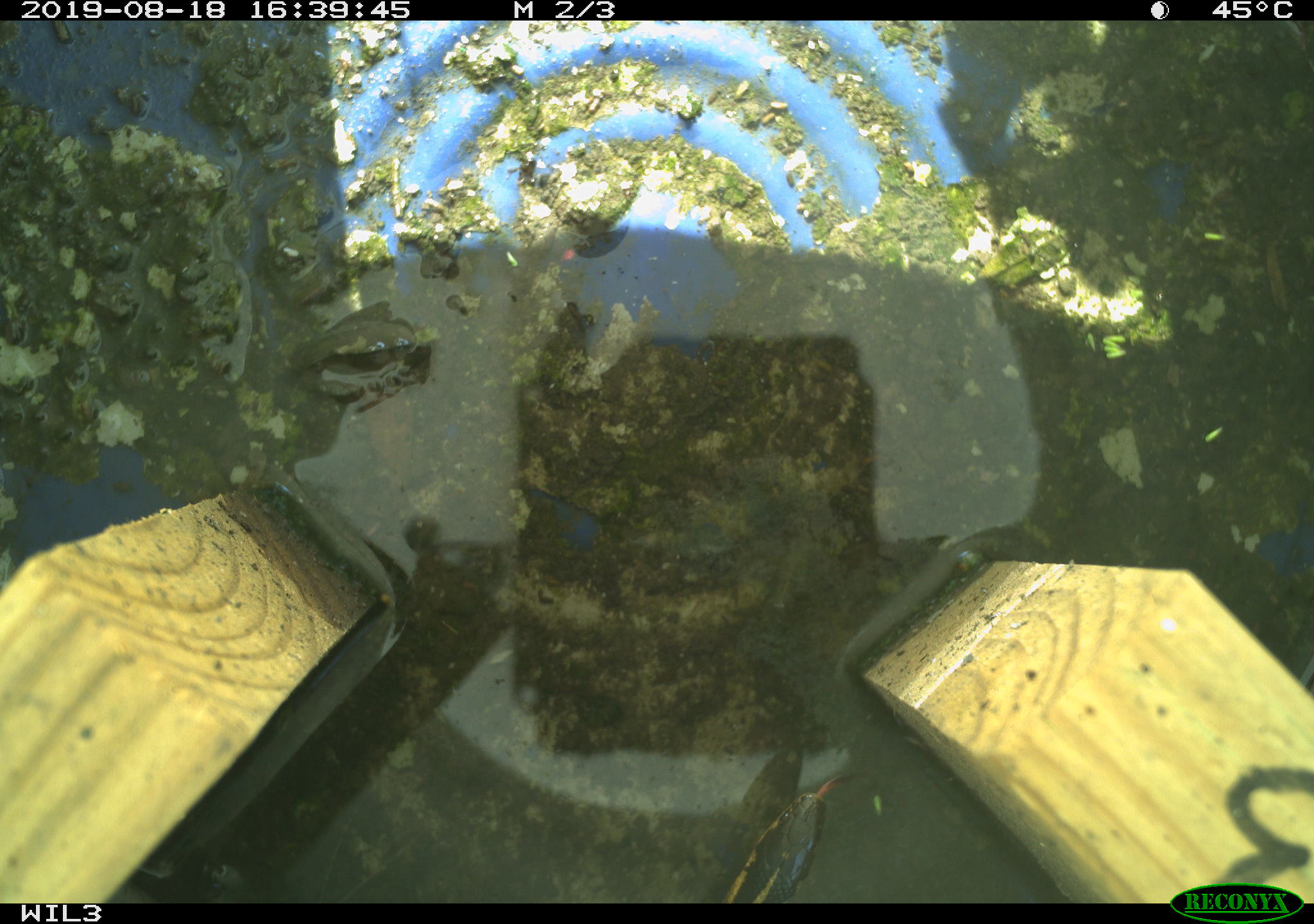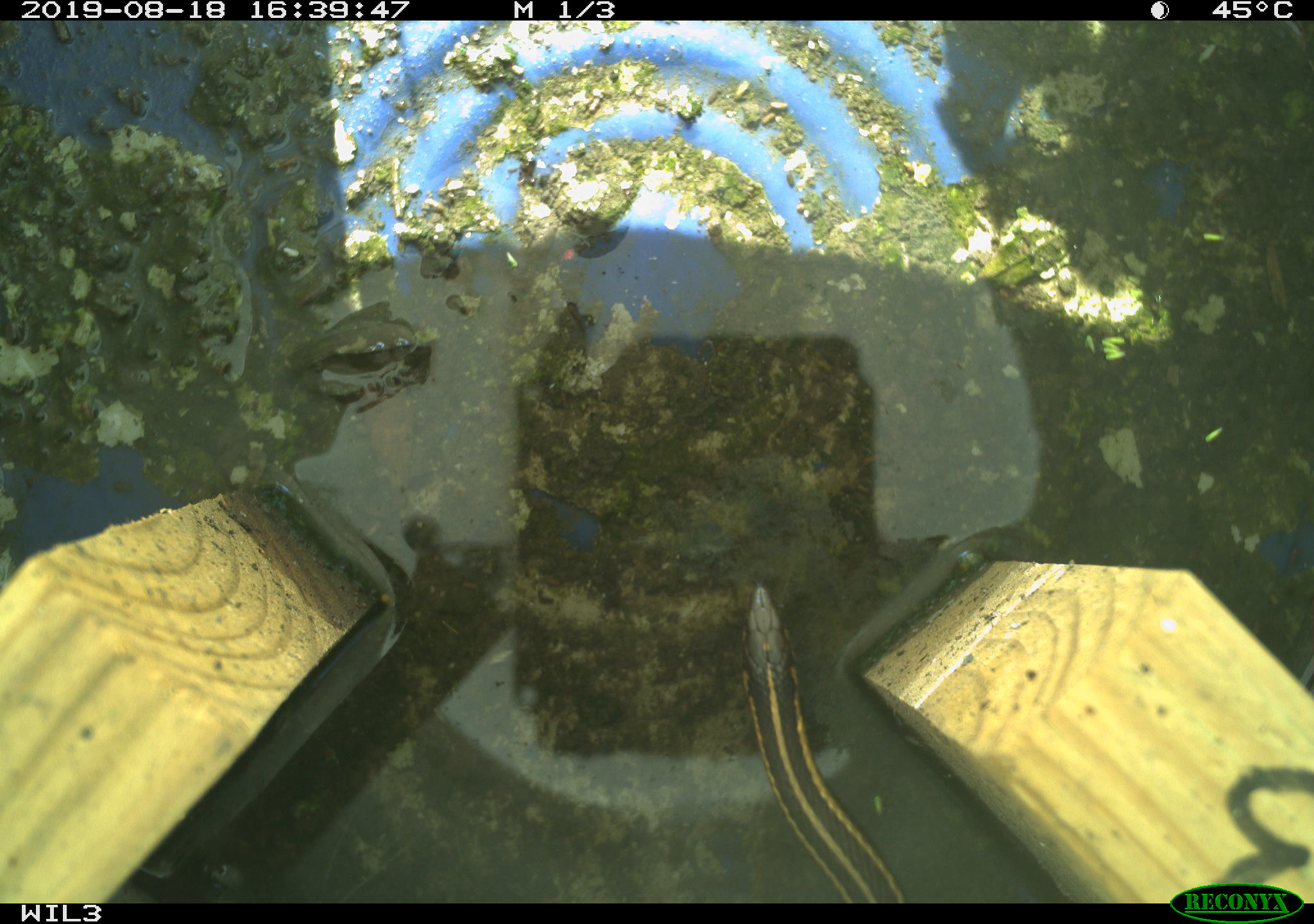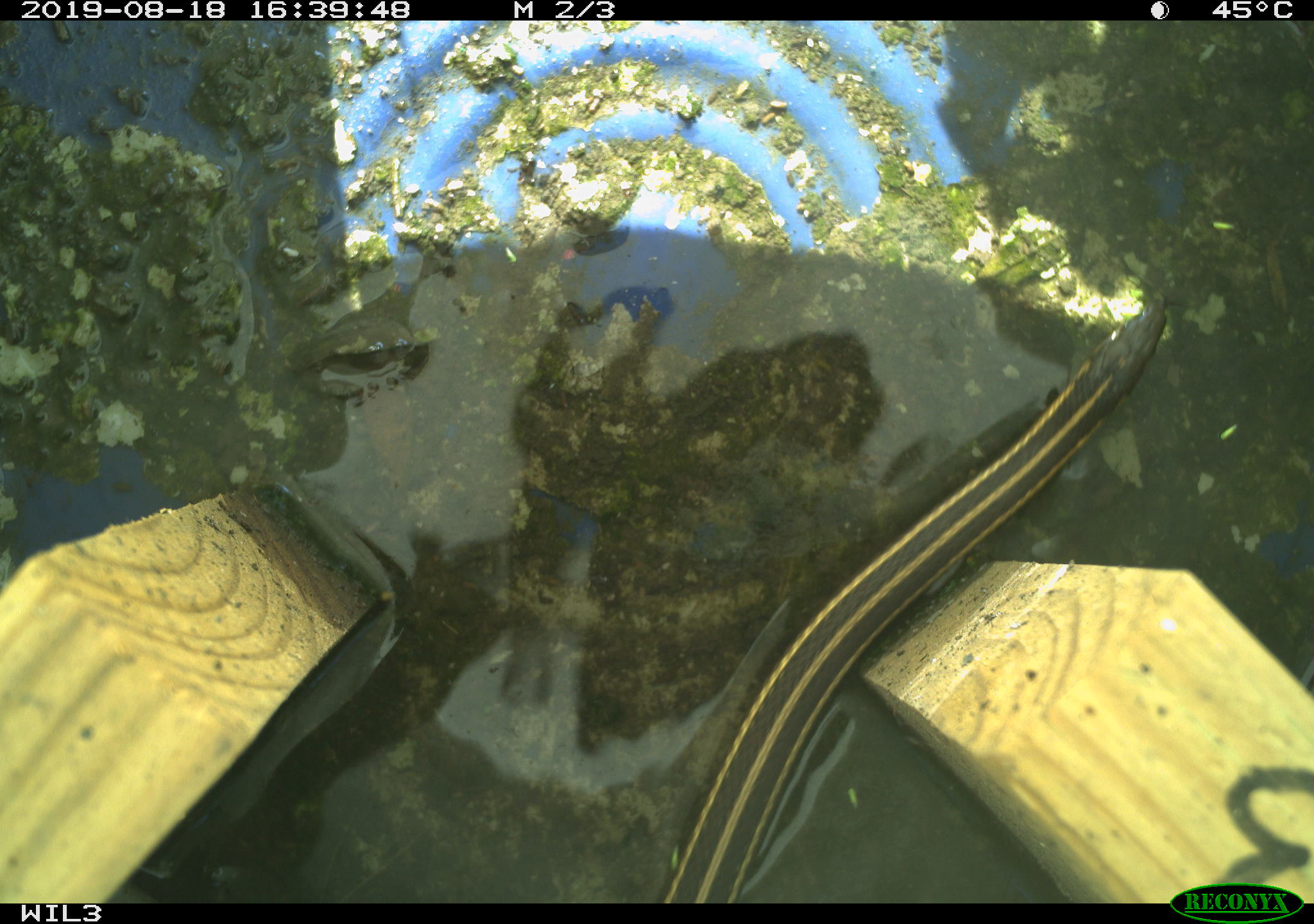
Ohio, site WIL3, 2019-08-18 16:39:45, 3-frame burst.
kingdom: Animalia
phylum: Chordata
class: Reptilia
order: Squamata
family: Colubridae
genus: Thamnophis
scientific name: Thamnophis butleri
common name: butler's gartersnake